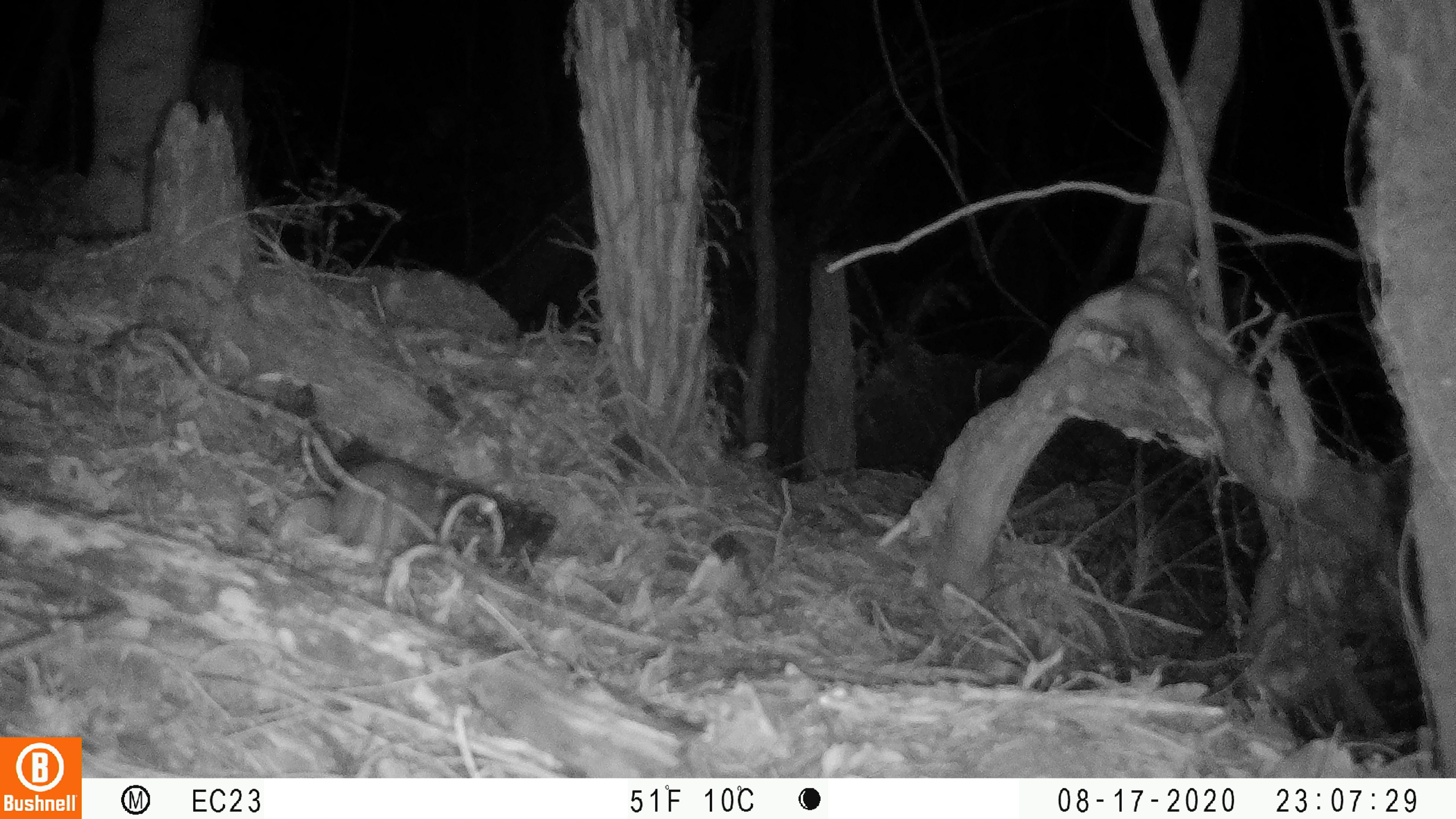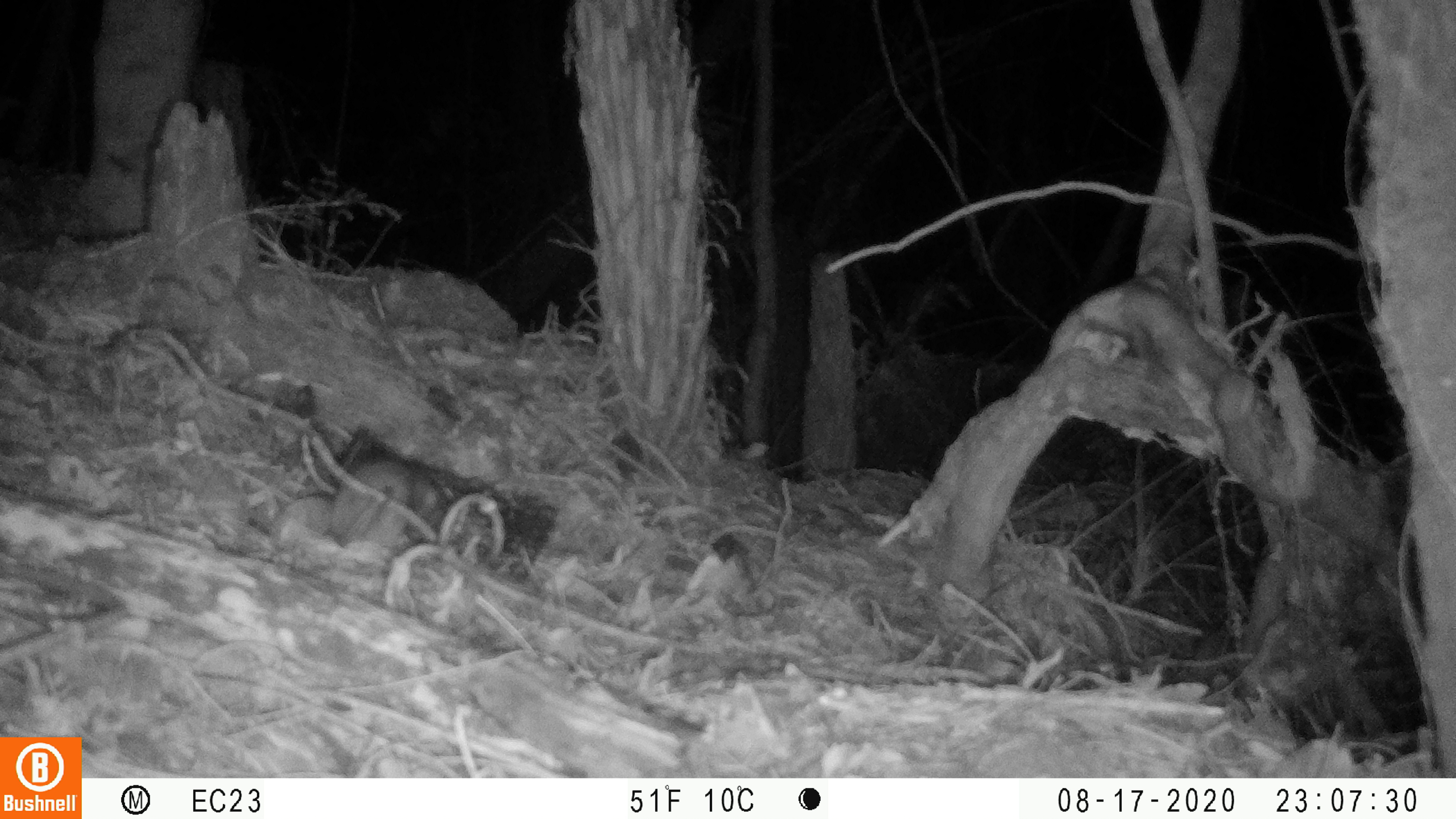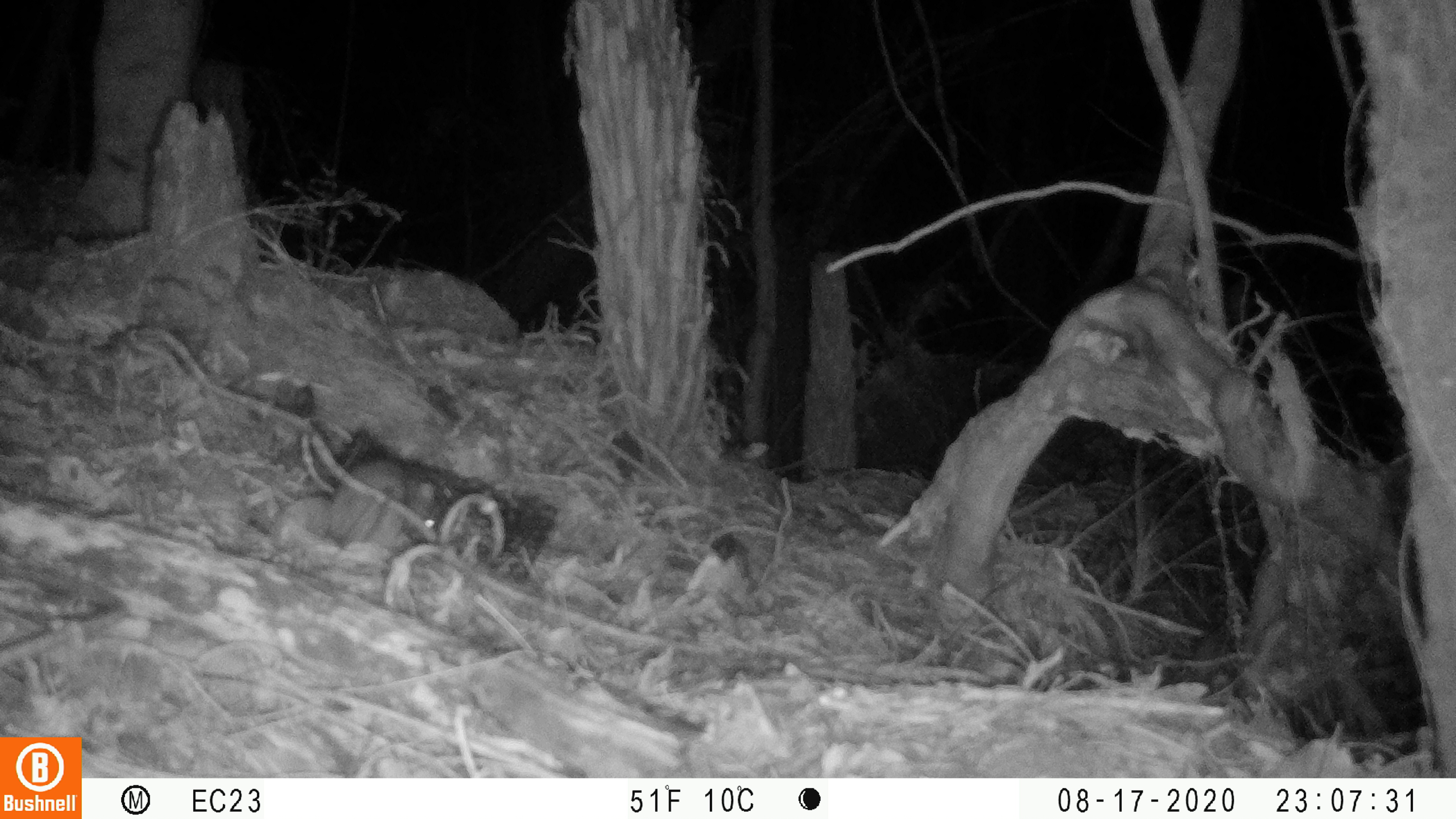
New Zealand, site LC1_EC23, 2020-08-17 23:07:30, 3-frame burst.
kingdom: Animalia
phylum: Chordata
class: Mammalia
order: Rodentia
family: Muridae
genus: Rattus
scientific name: Rattus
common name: rat